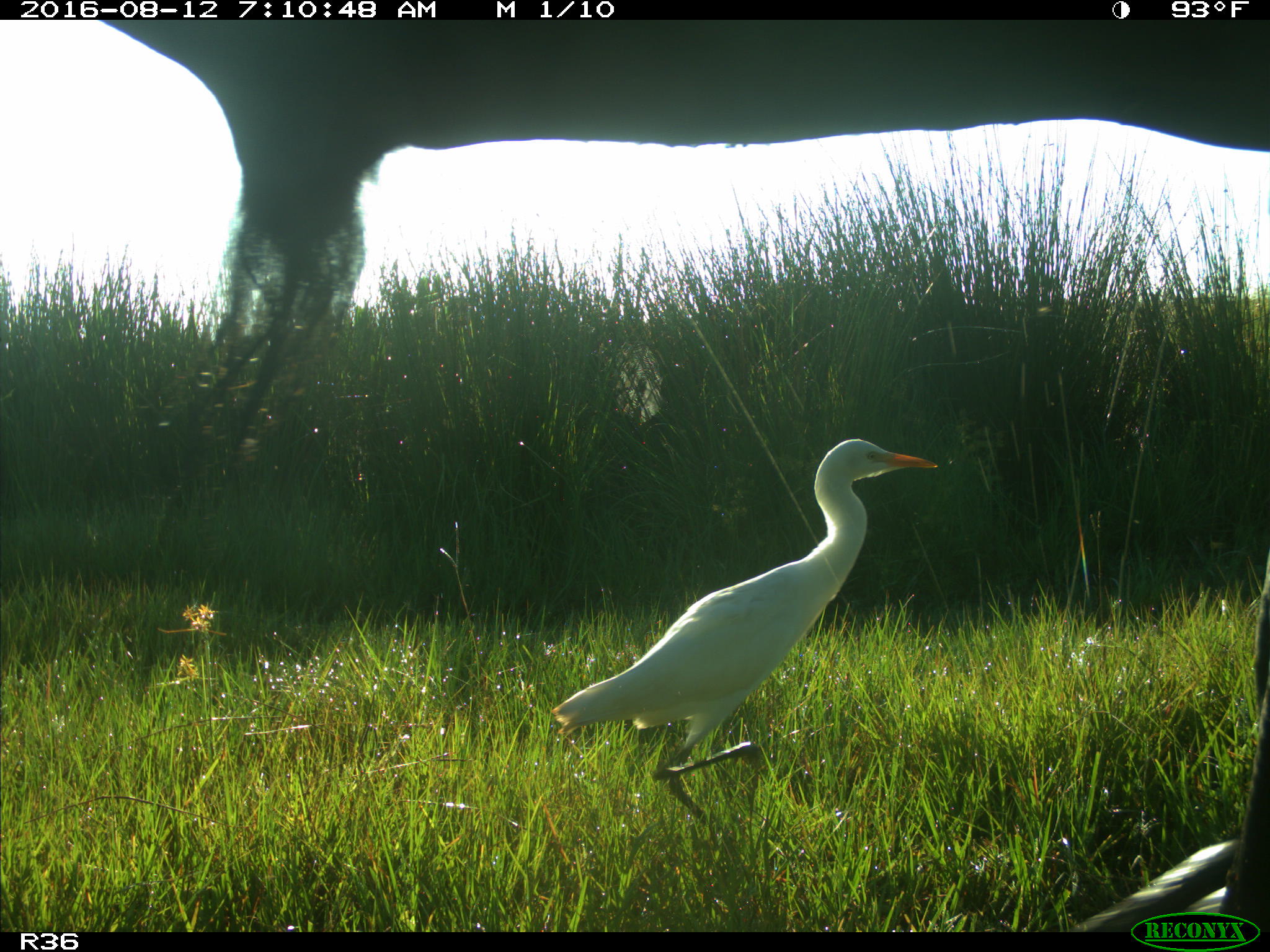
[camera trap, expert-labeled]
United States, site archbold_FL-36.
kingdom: Animalia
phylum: Chordata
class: Mammalia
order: Artiodactyla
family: Bovidae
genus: Bos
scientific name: Bos taurus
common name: domestic cow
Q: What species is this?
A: Bos taurus (domestic cow).